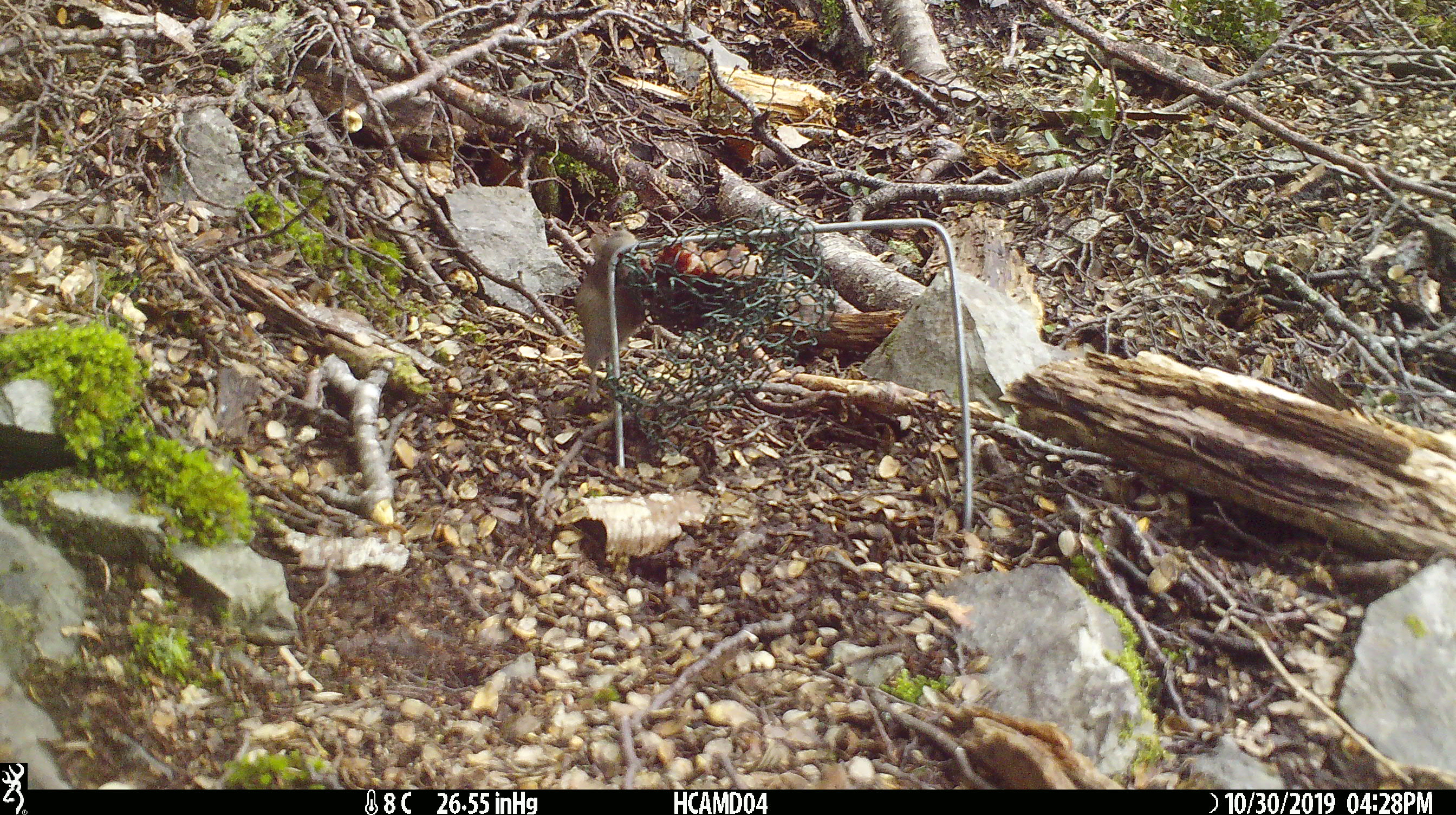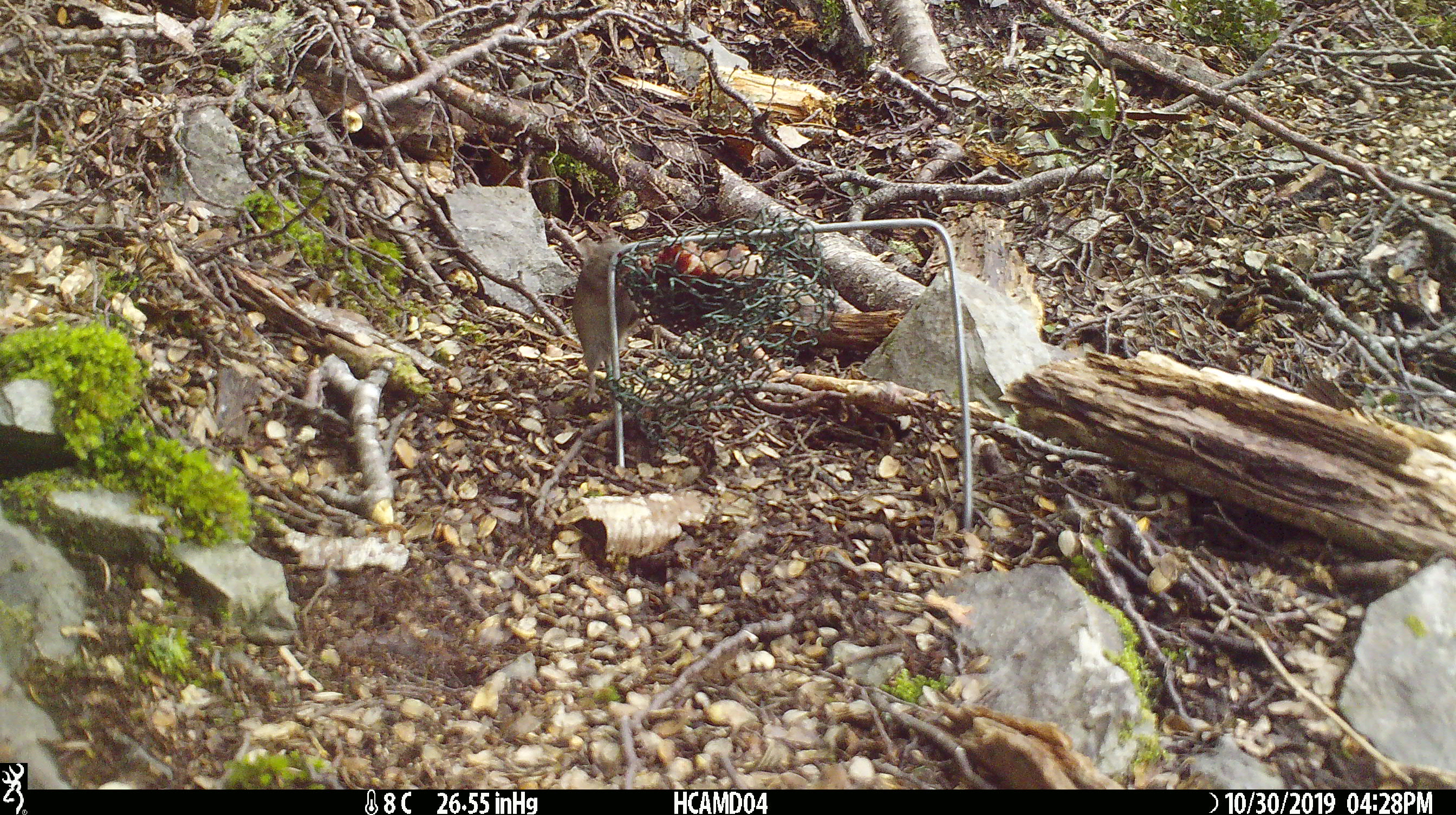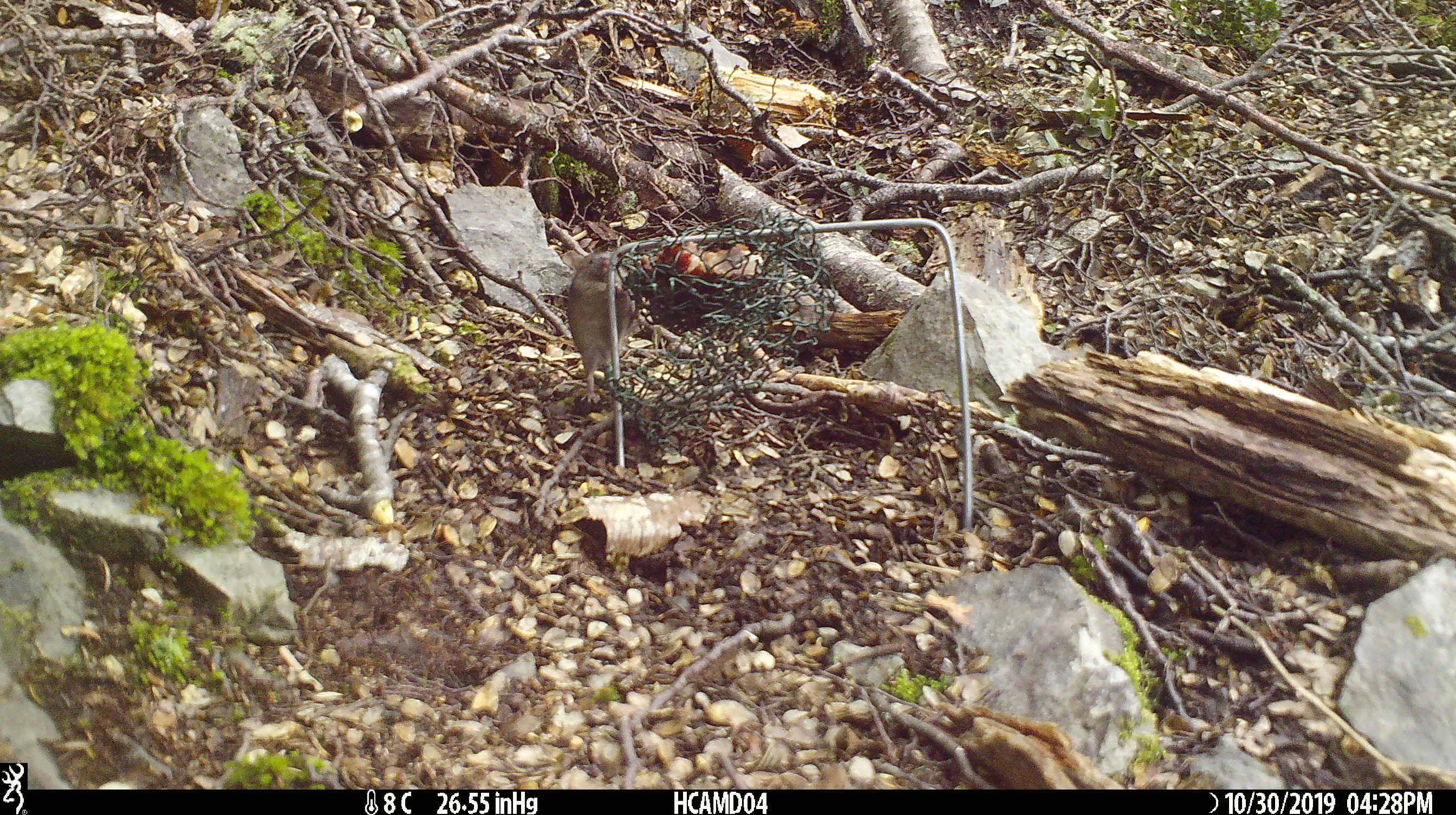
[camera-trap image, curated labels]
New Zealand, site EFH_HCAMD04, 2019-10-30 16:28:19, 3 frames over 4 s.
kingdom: Animalia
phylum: Chordata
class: Mammalia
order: Rodentia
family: Muridae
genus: Mus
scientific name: Mus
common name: mouse